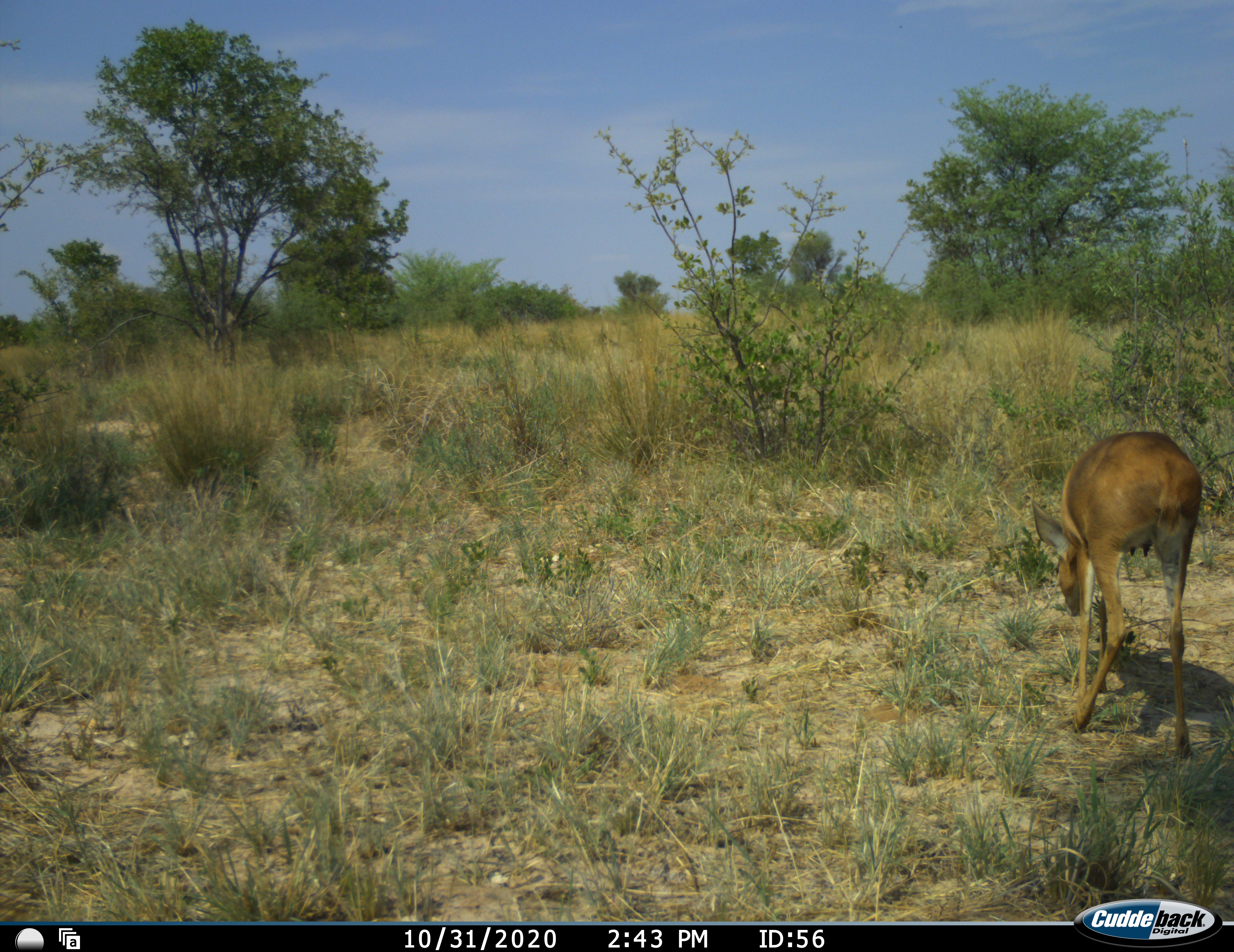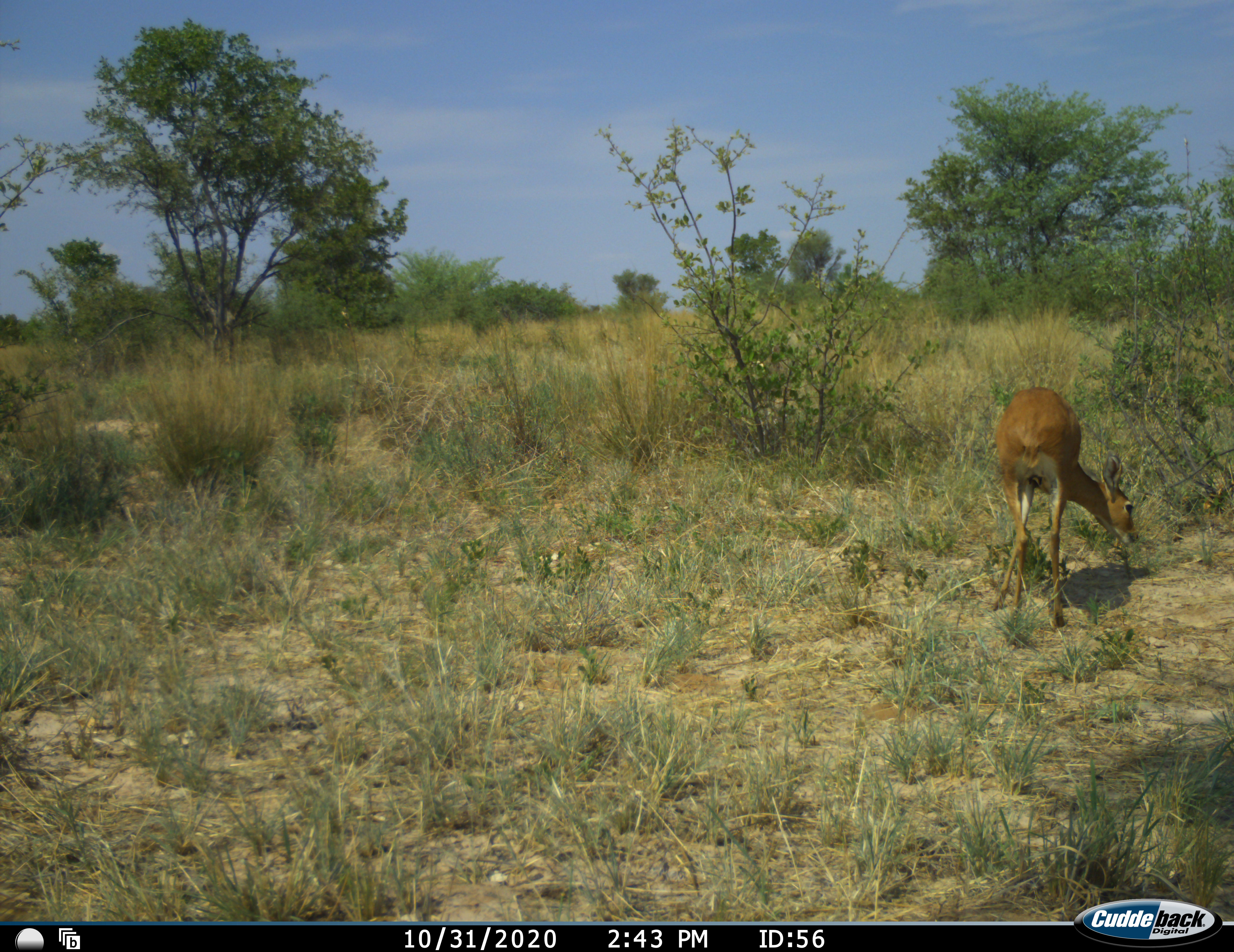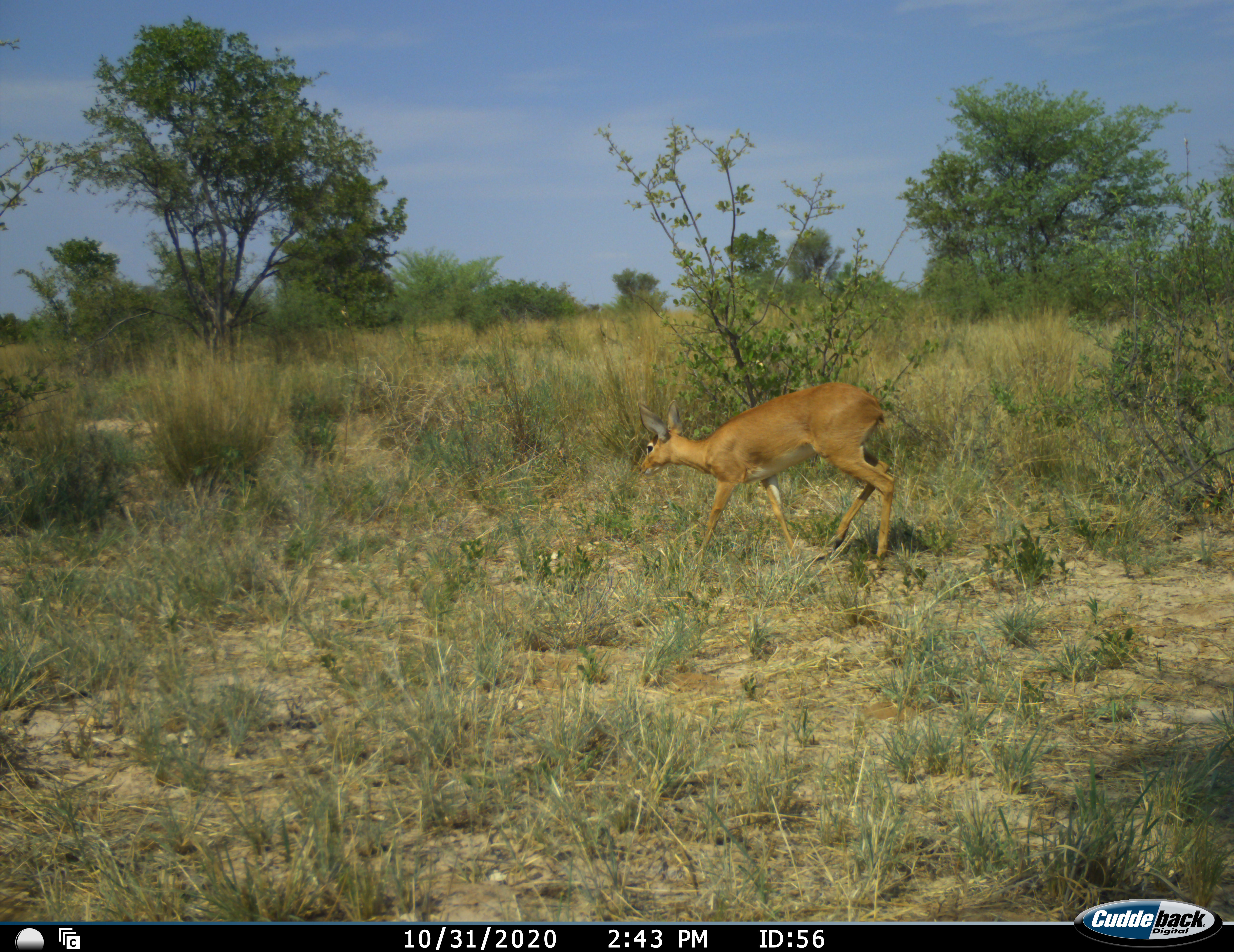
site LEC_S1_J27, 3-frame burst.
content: unidentified animal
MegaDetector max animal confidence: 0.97